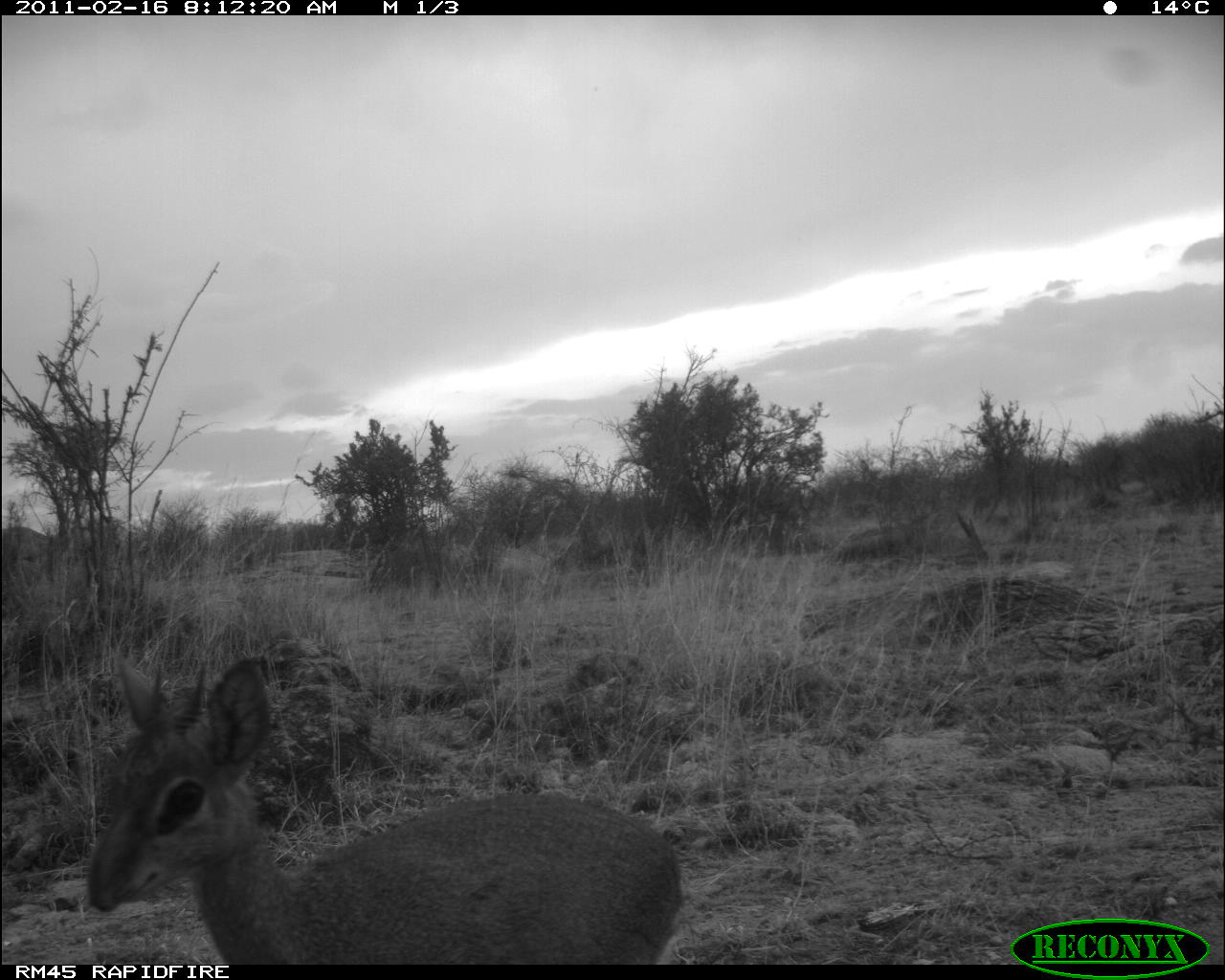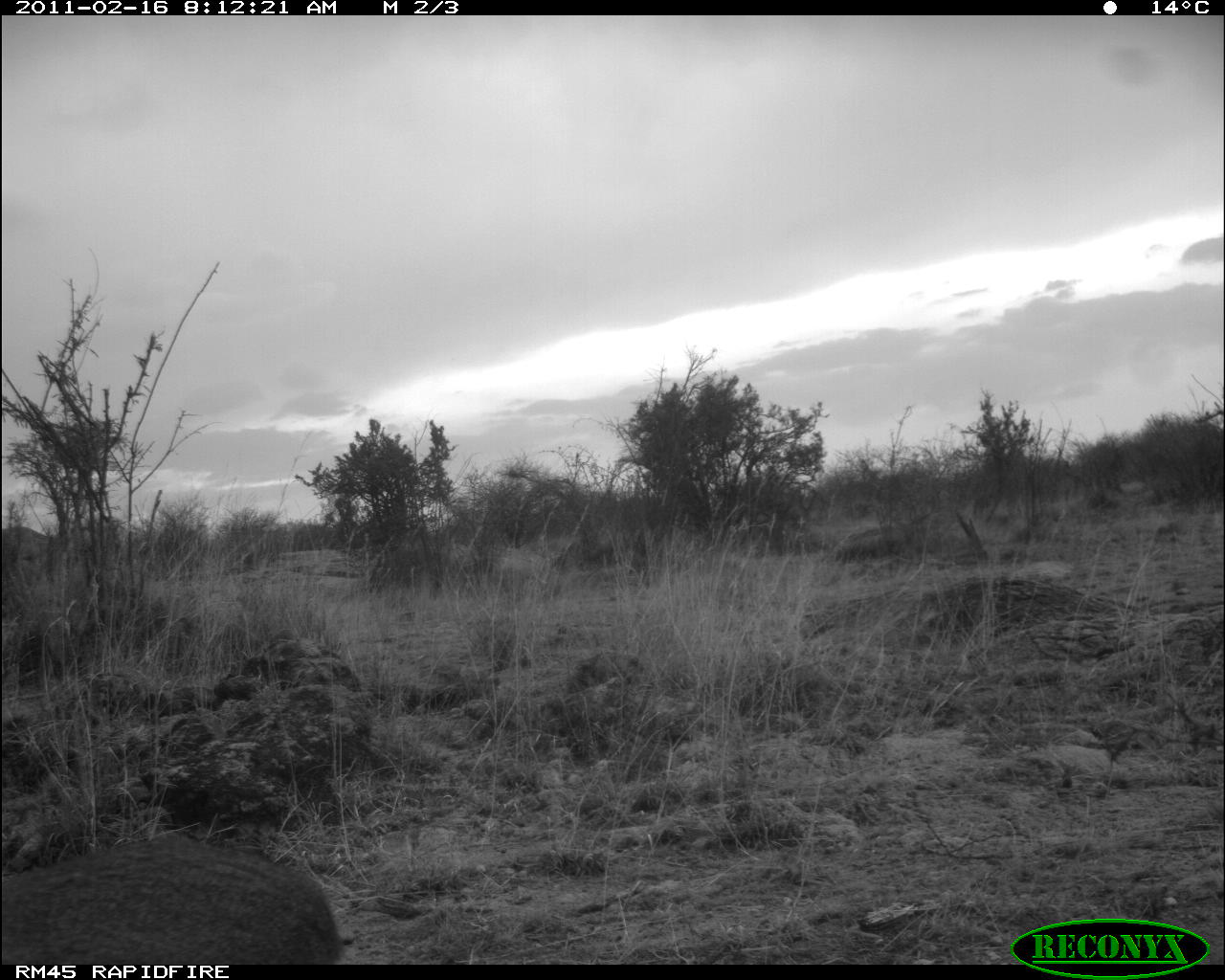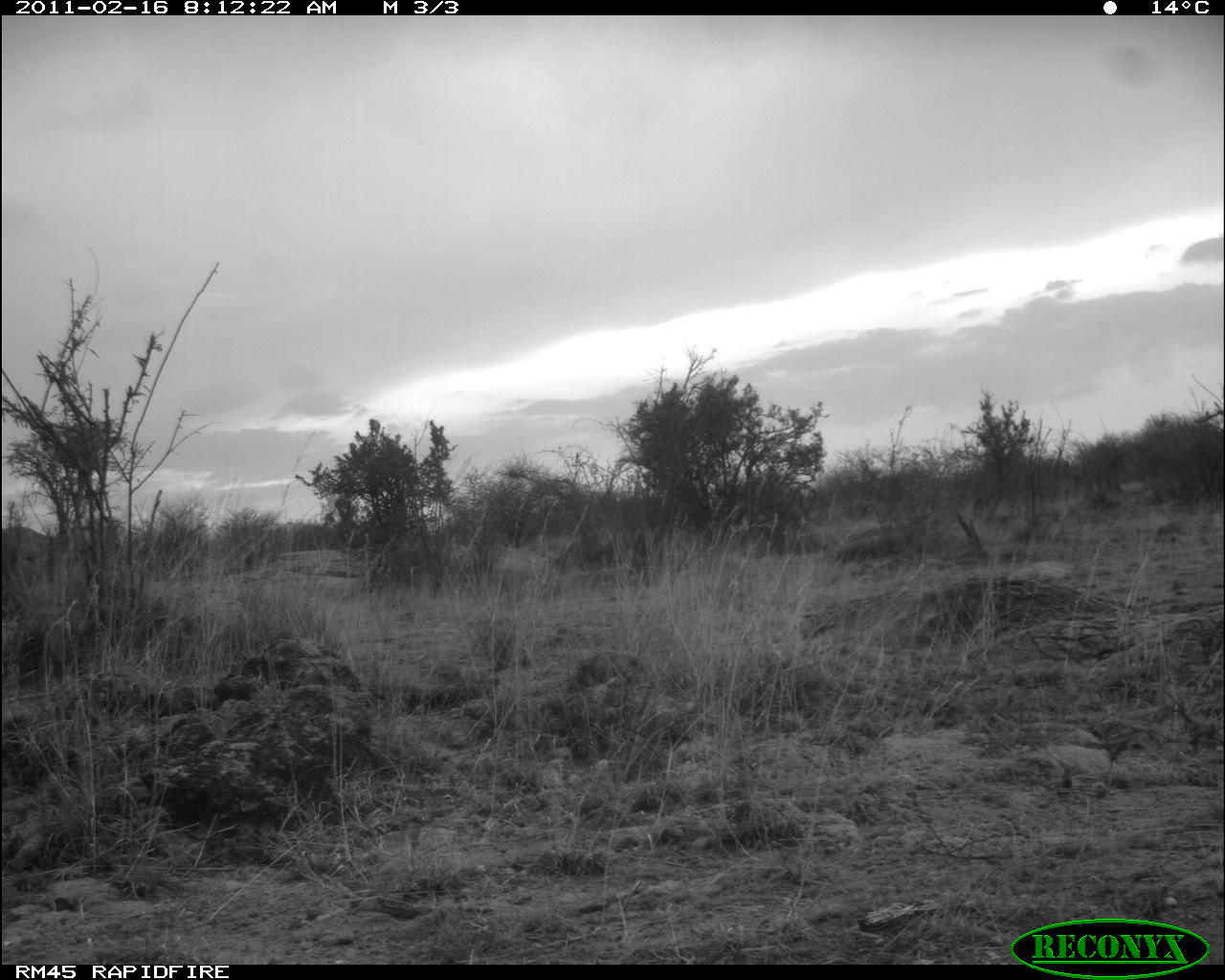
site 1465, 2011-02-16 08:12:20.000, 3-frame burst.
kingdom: Animalia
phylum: Chordata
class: Mammalia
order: Artiodactyla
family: Bovidae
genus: Madoqua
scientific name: Madoqua guentheri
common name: günther's dik-dik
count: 1